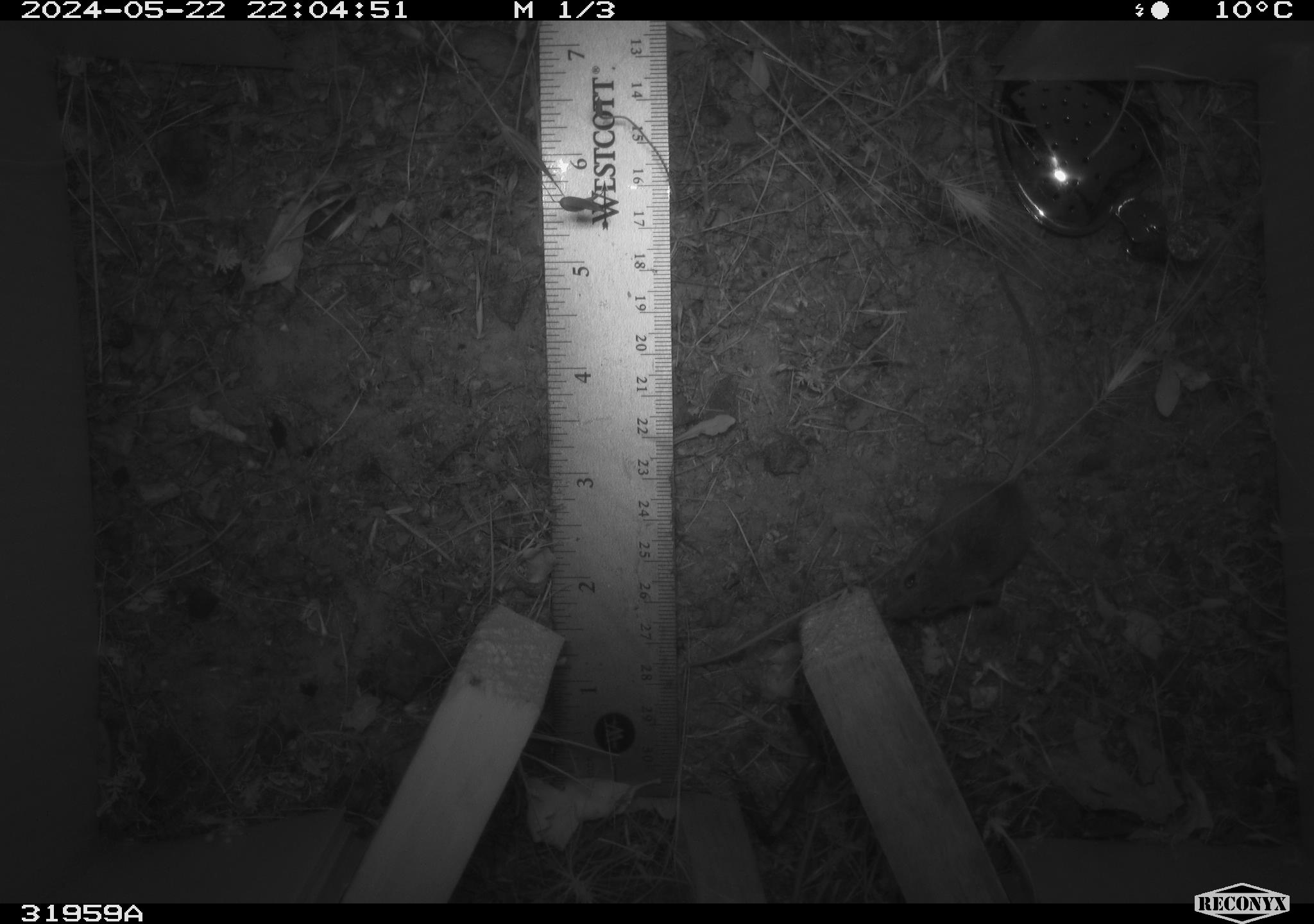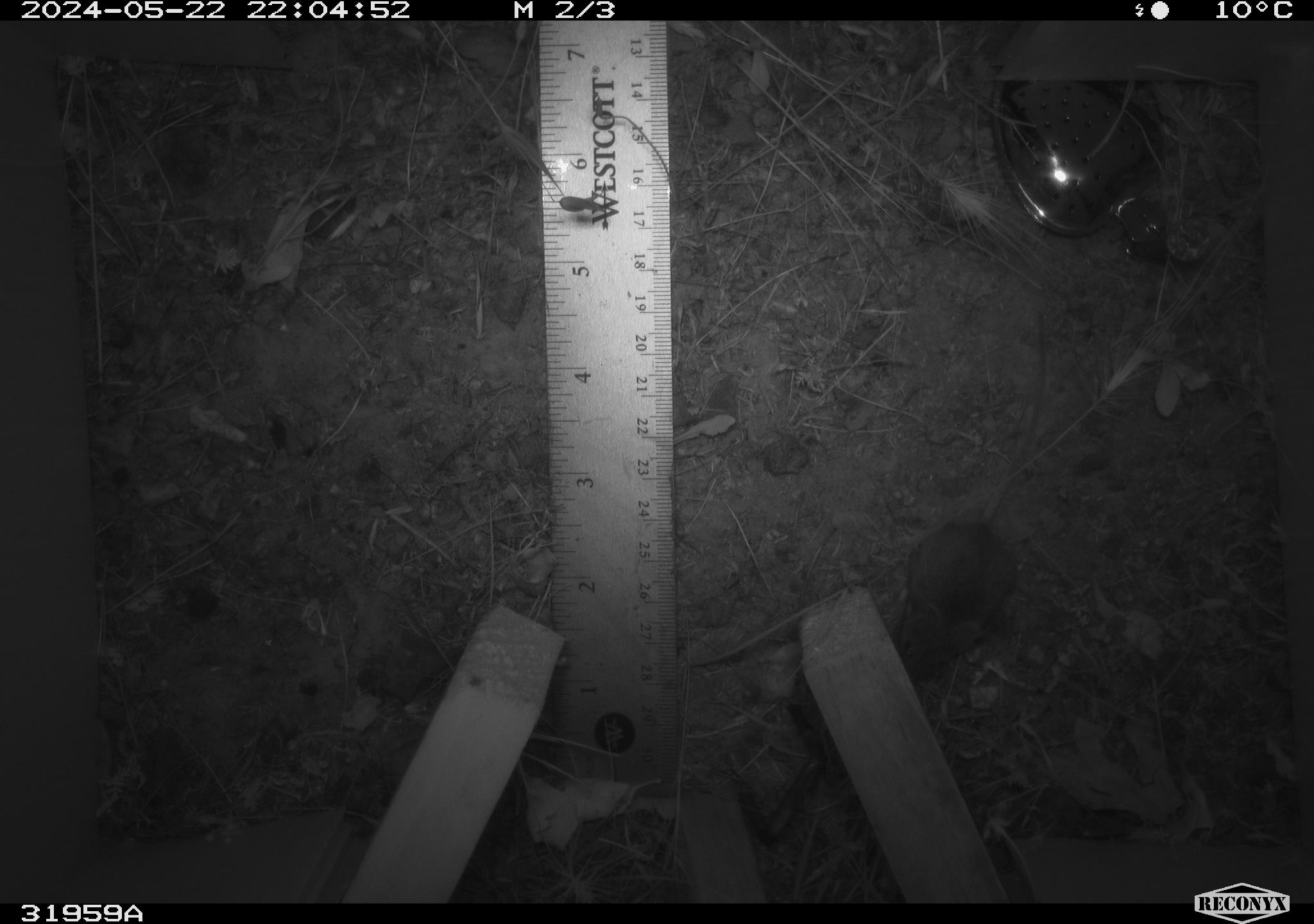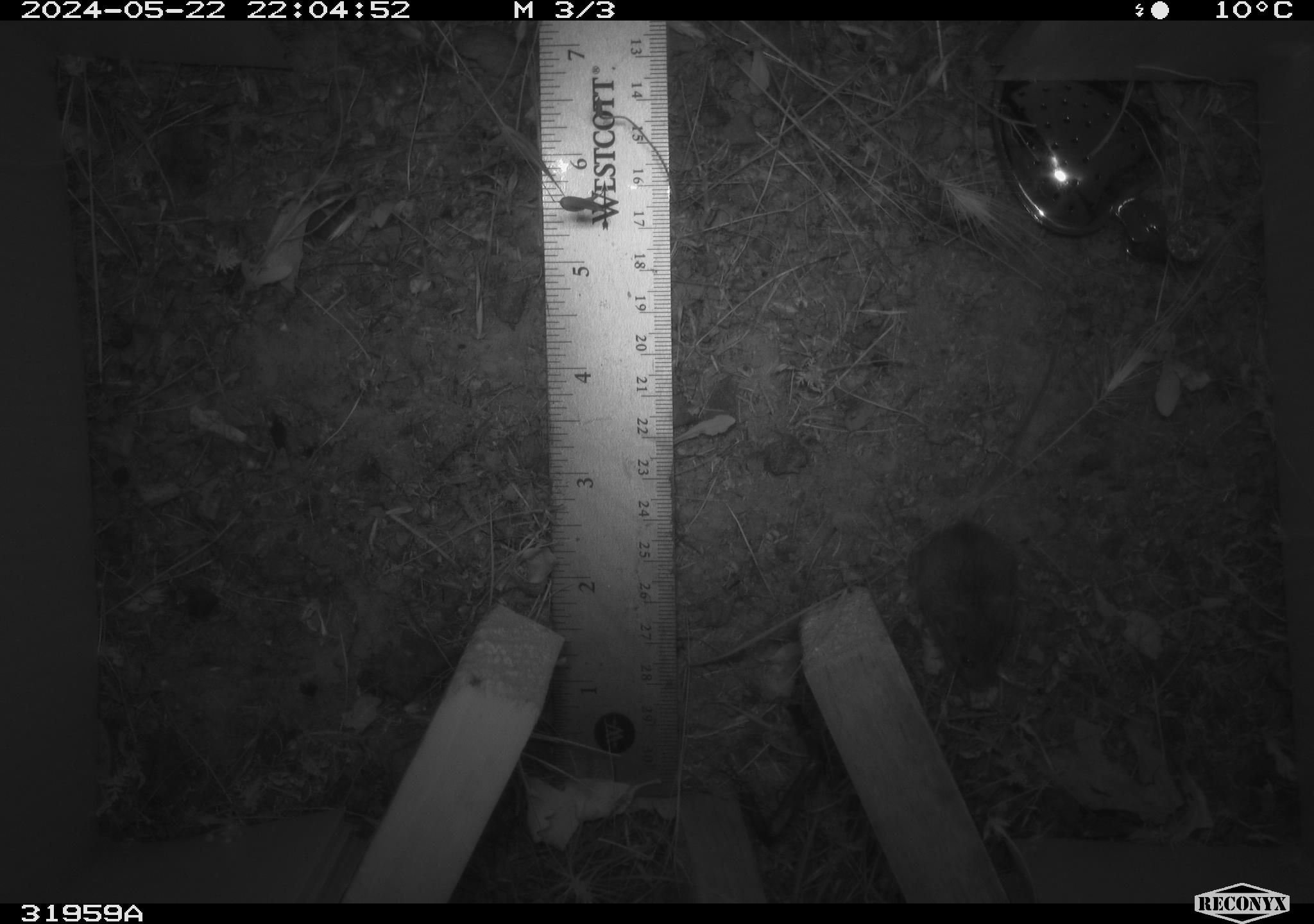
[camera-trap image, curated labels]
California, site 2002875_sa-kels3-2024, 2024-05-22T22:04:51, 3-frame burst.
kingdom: Animalia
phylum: Chordata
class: Mammalia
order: Rodentia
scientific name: Rodentia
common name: rodent